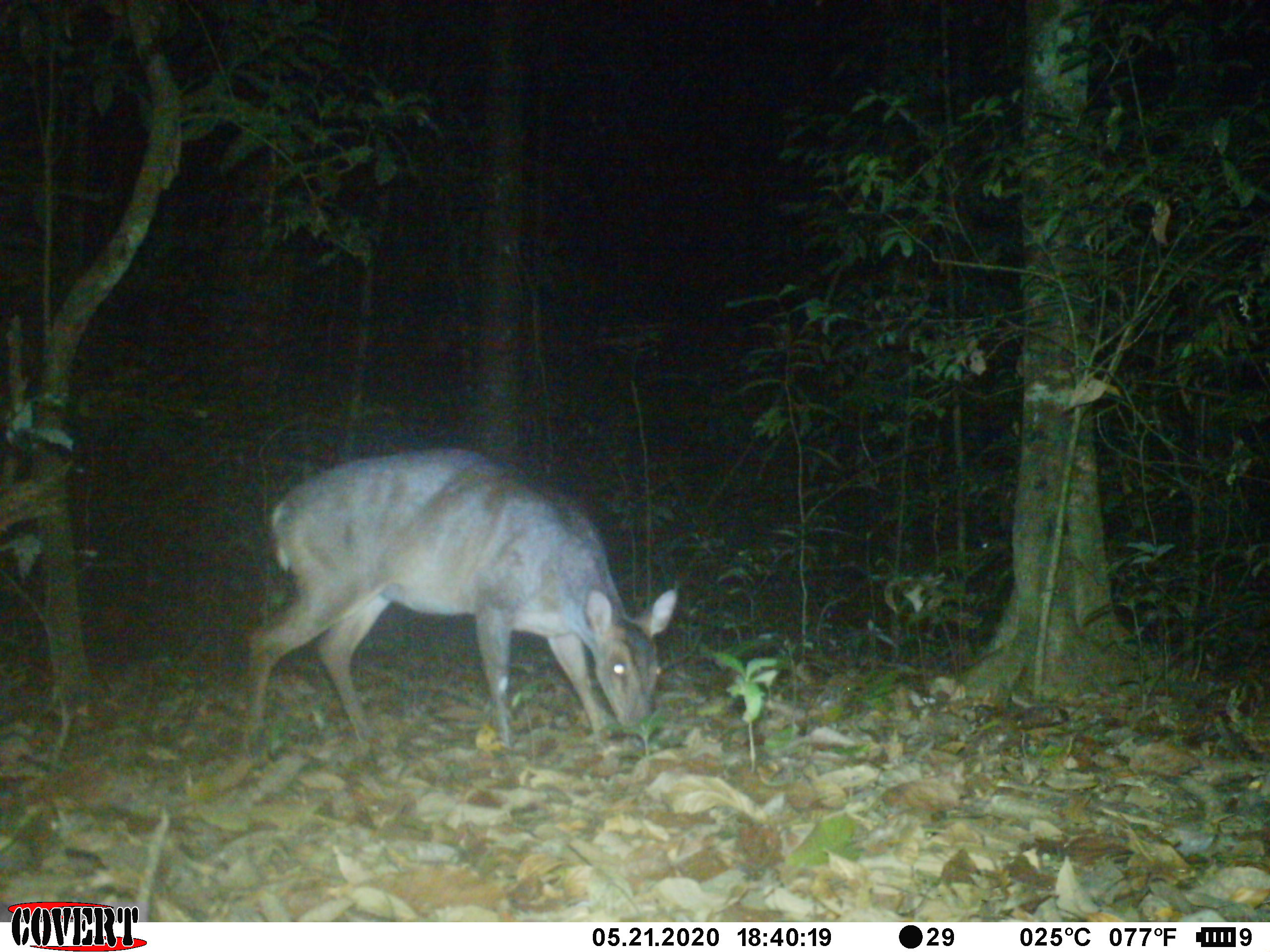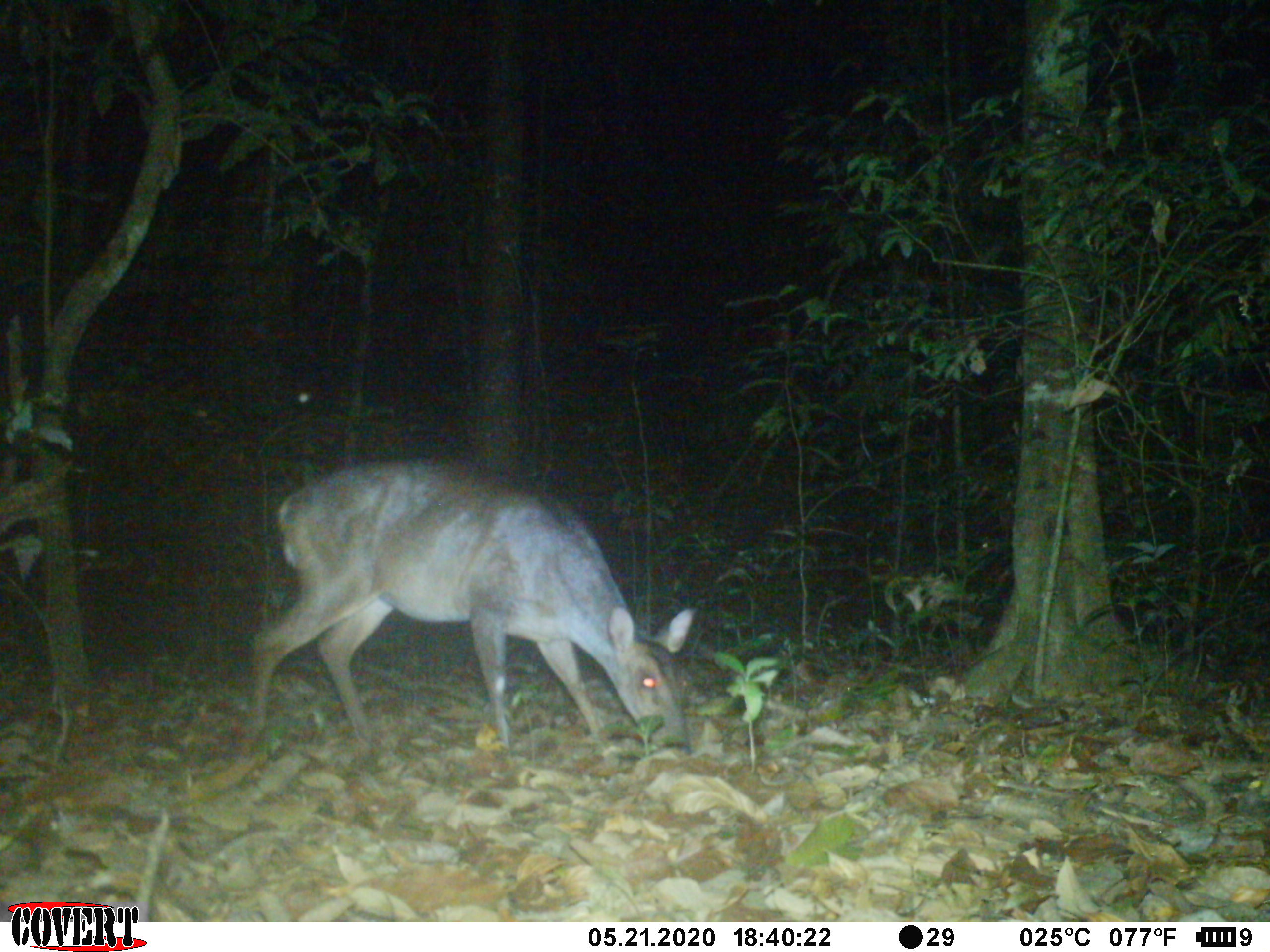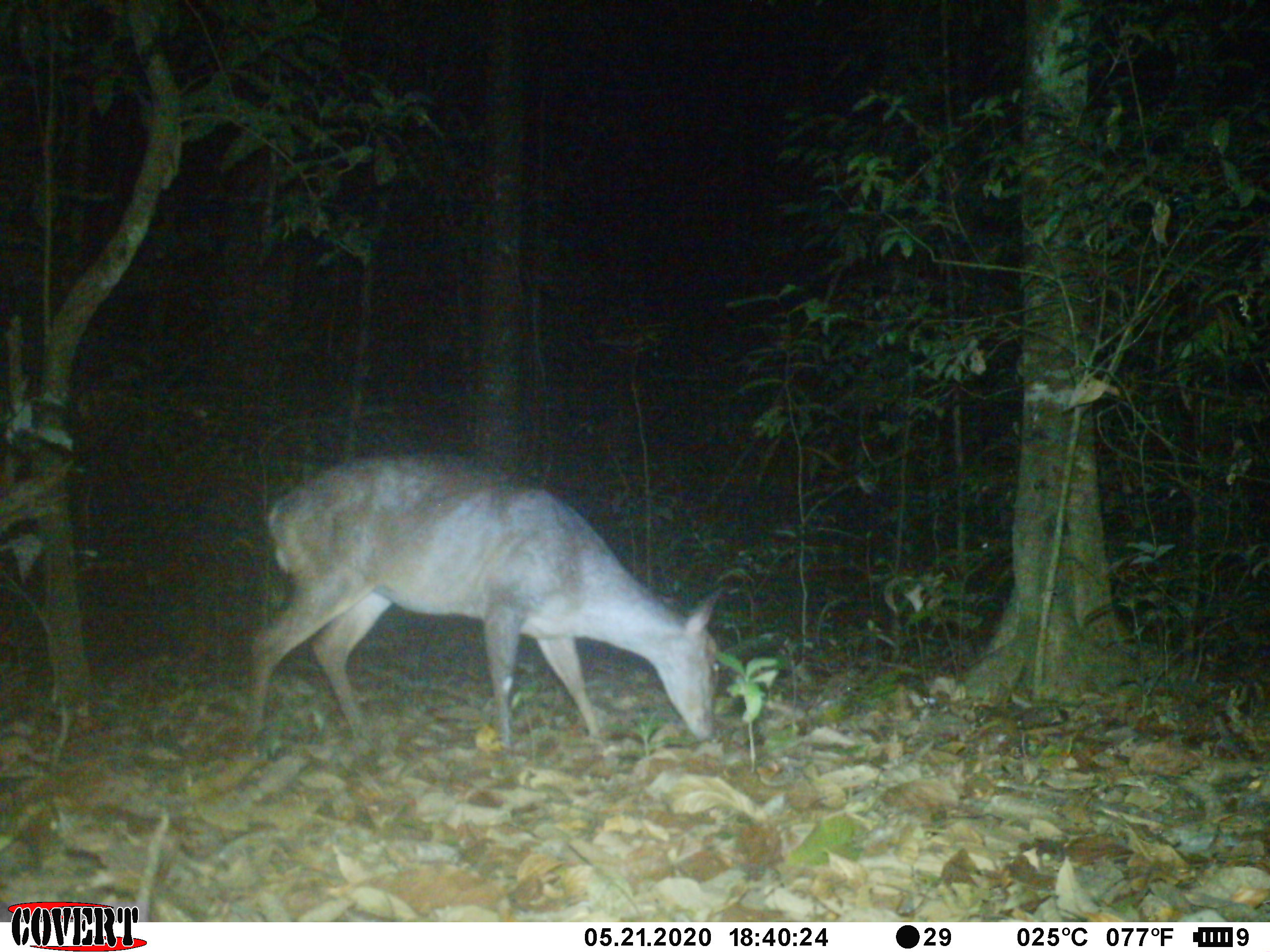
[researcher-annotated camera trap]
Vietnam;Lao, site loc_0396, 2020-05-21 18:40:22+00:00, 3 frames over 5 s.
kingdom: Animalia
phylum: Chordata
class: Mammalia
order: Artiodactyla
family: Cervidae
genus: Muntiacus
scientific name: Muntiacus vuquangensis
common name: large-antlered muntjac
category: large antlered muntjac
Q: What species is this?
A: Large antlered muntjac (large-antlered muntjac) (Muntiacus vuquangensis).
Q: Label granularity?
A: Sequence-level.